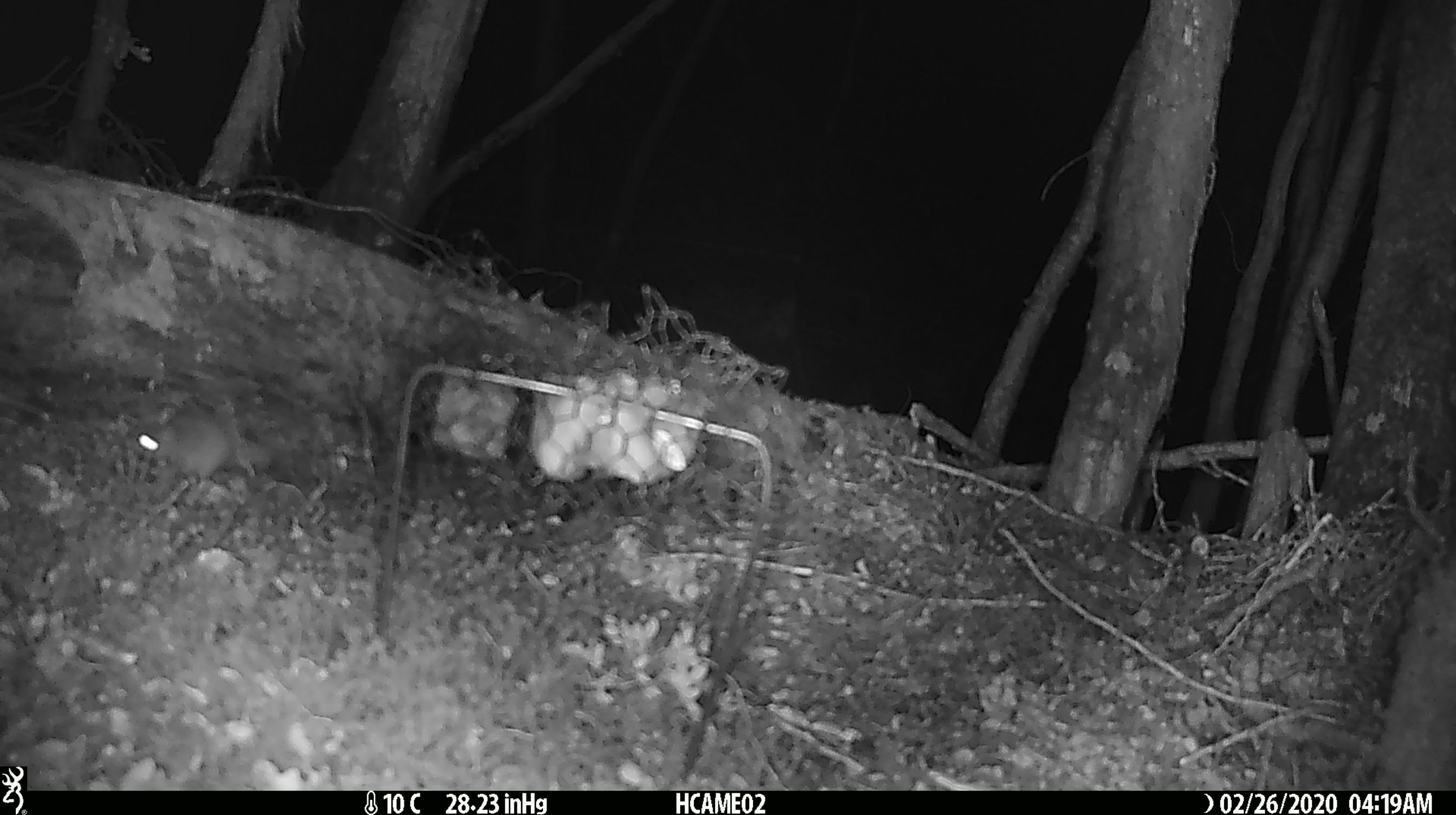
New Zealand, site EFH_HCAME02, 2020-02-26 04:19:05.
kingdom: Animalia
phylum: Chordata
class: Mammalia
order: Rodentia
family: Muridae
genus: Mus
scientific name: Mus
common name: mouse